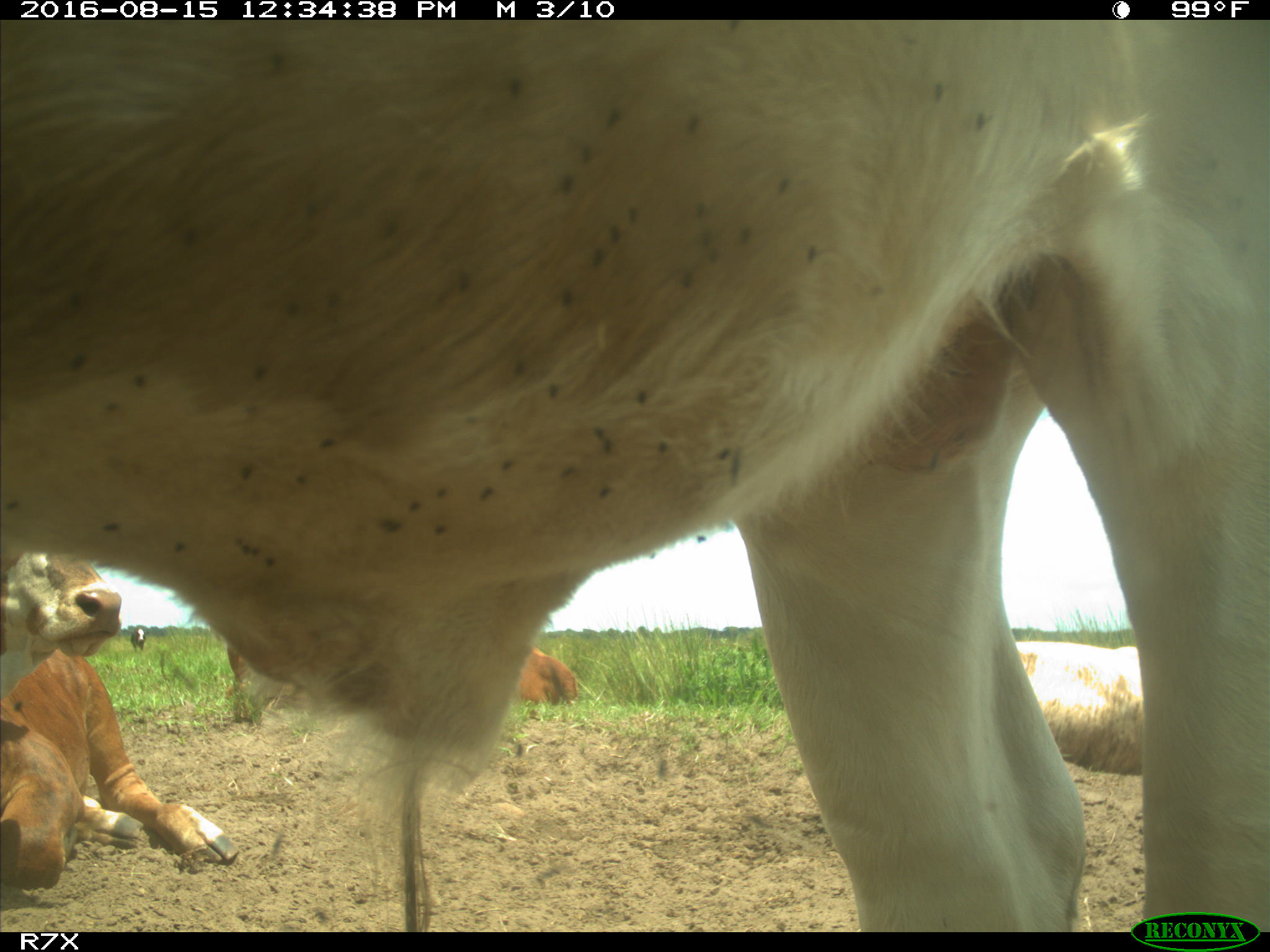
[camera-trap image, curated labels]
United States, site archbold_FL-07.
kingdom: Animalia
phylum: Chordata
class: Mammalia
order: Artiodactyla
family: Bovidae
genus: Bos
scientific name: Bos taurus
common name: domestic cow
Bos taurus (domestic cow).